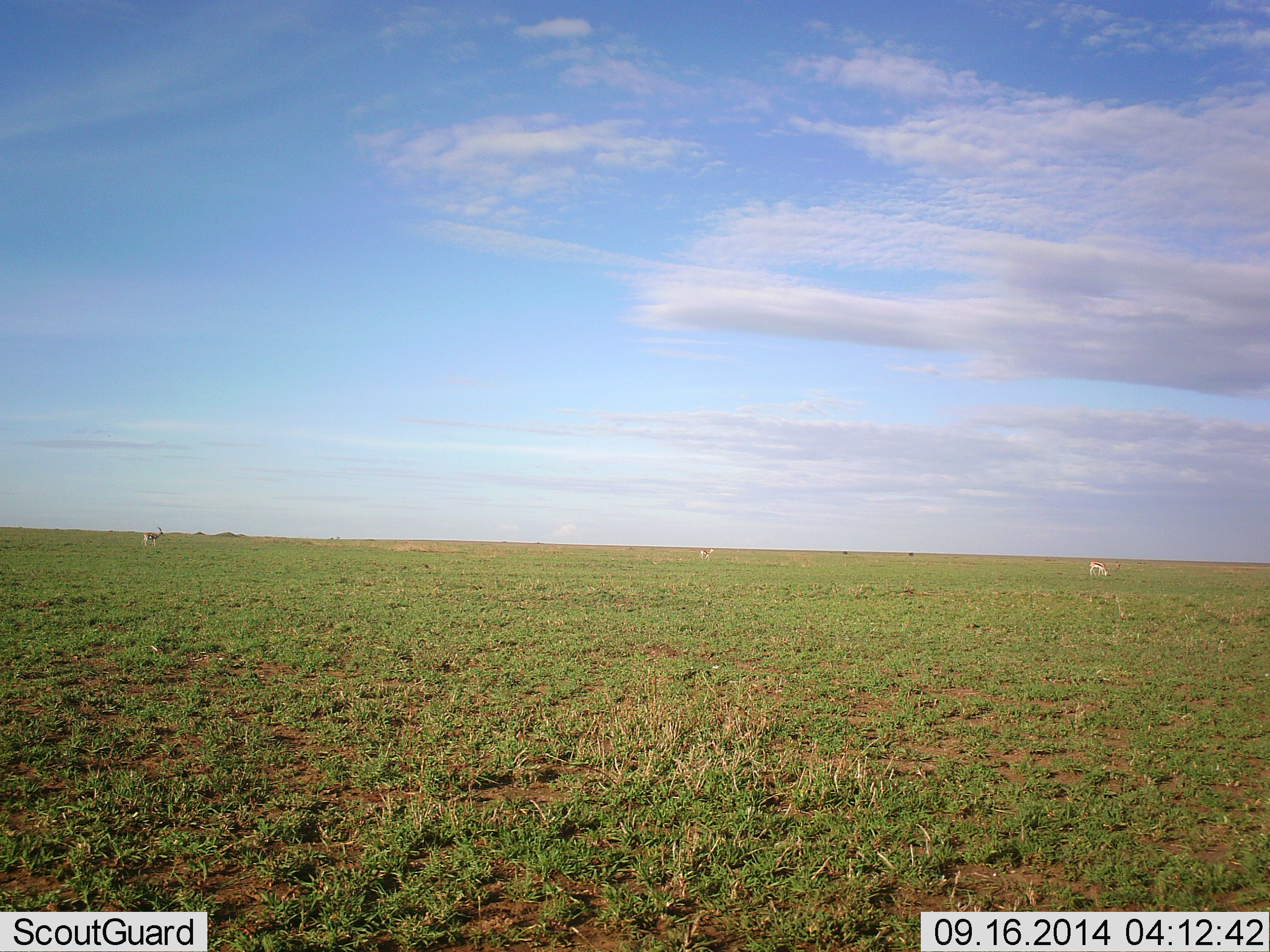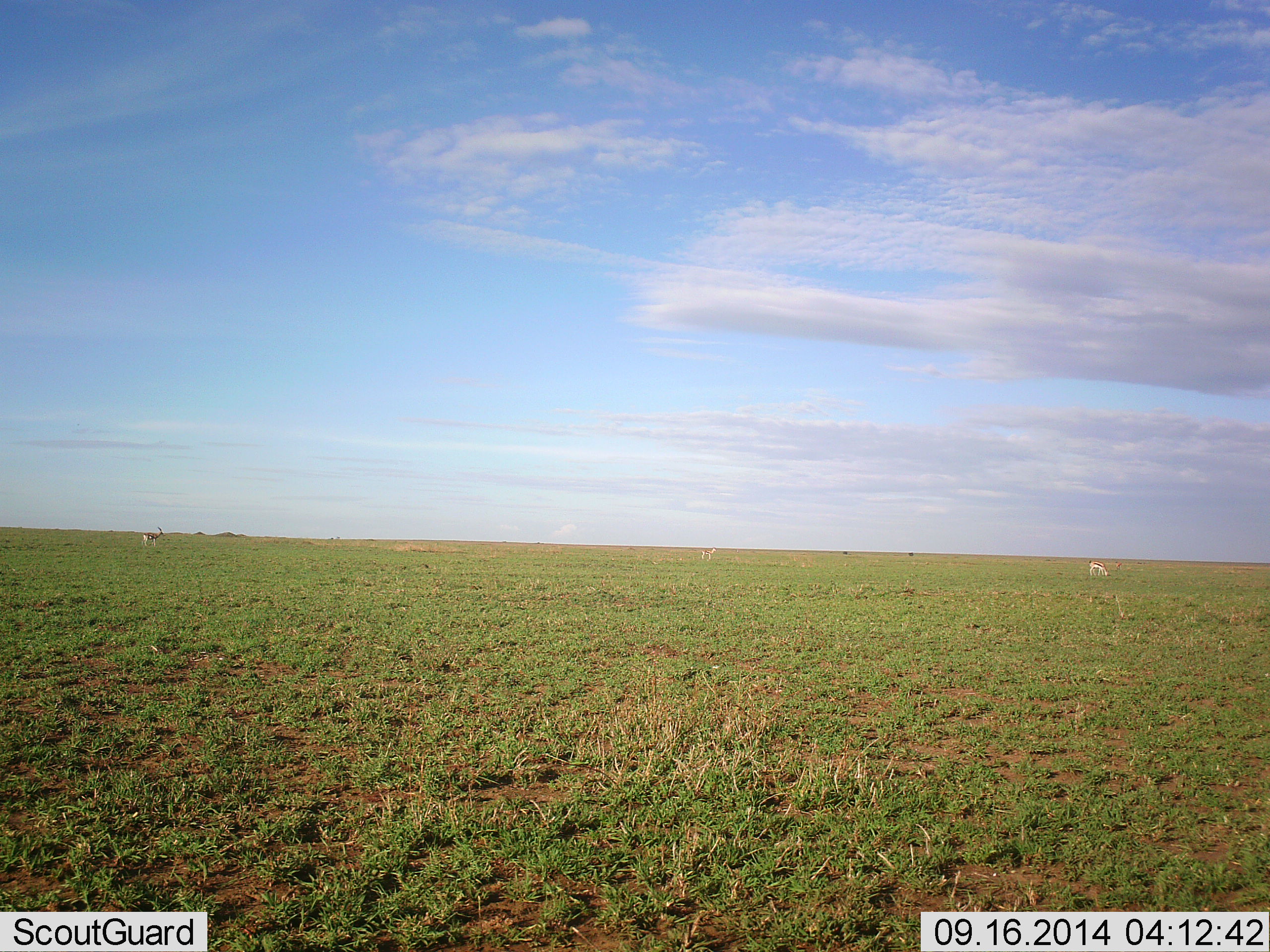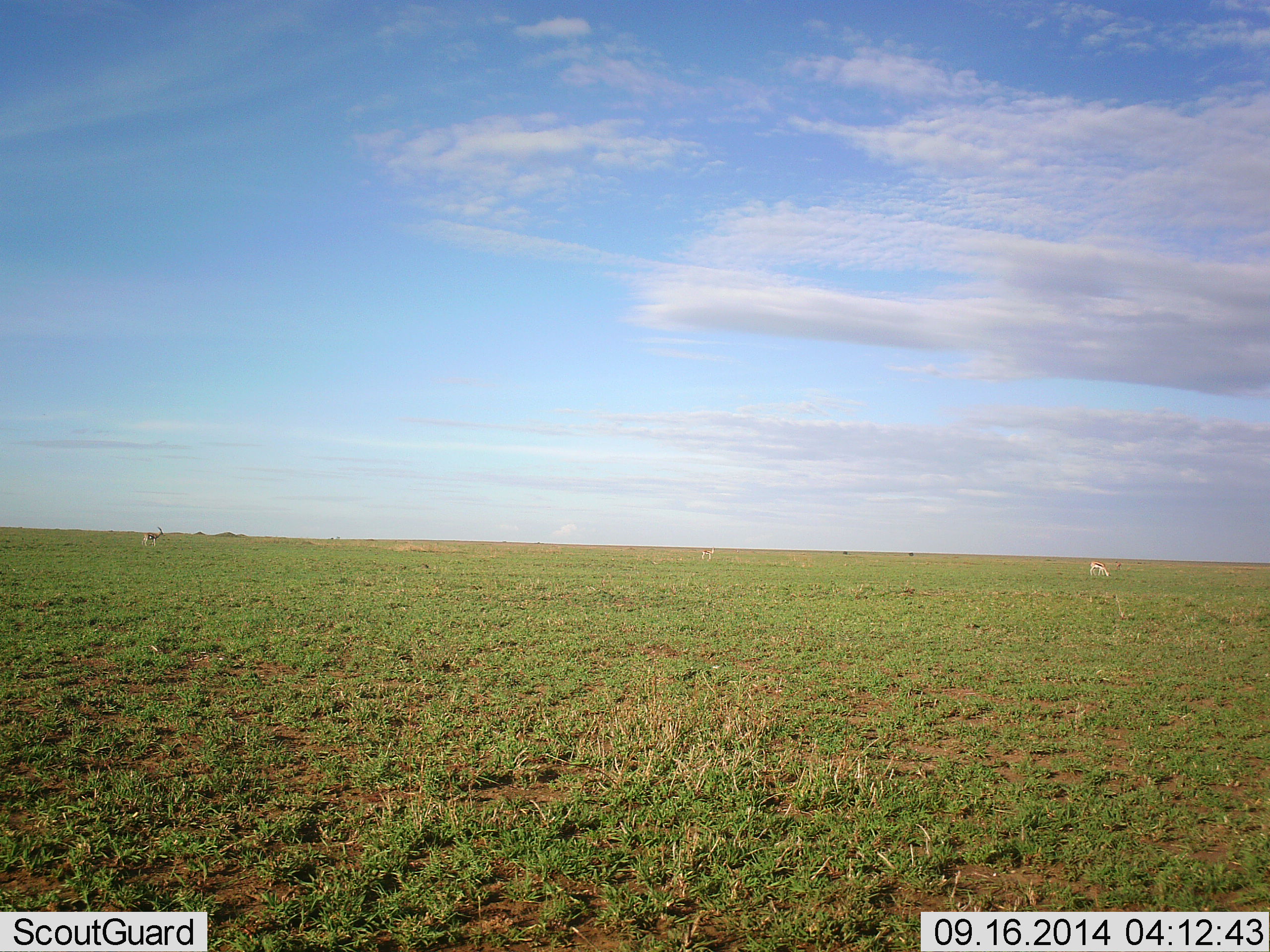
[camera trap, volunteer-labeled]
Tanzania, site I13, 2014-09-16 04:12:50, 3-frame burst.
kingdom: Animalia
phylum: Chordata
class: Mammalia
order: Artiodactyla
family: Bovidae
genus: Eudorcas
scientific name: Eudorcas thomsonii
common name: thomson's gazelle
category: gazellethomsons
Gazellethomsons (thomson's gazelle) (Eudorcas thomsonii), count 2. Behavior (volunteer vote fractions): standing 70%, resting 0%, moving 20%, interacting 0%. Young present (vote fraction): 0%. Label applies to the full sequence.